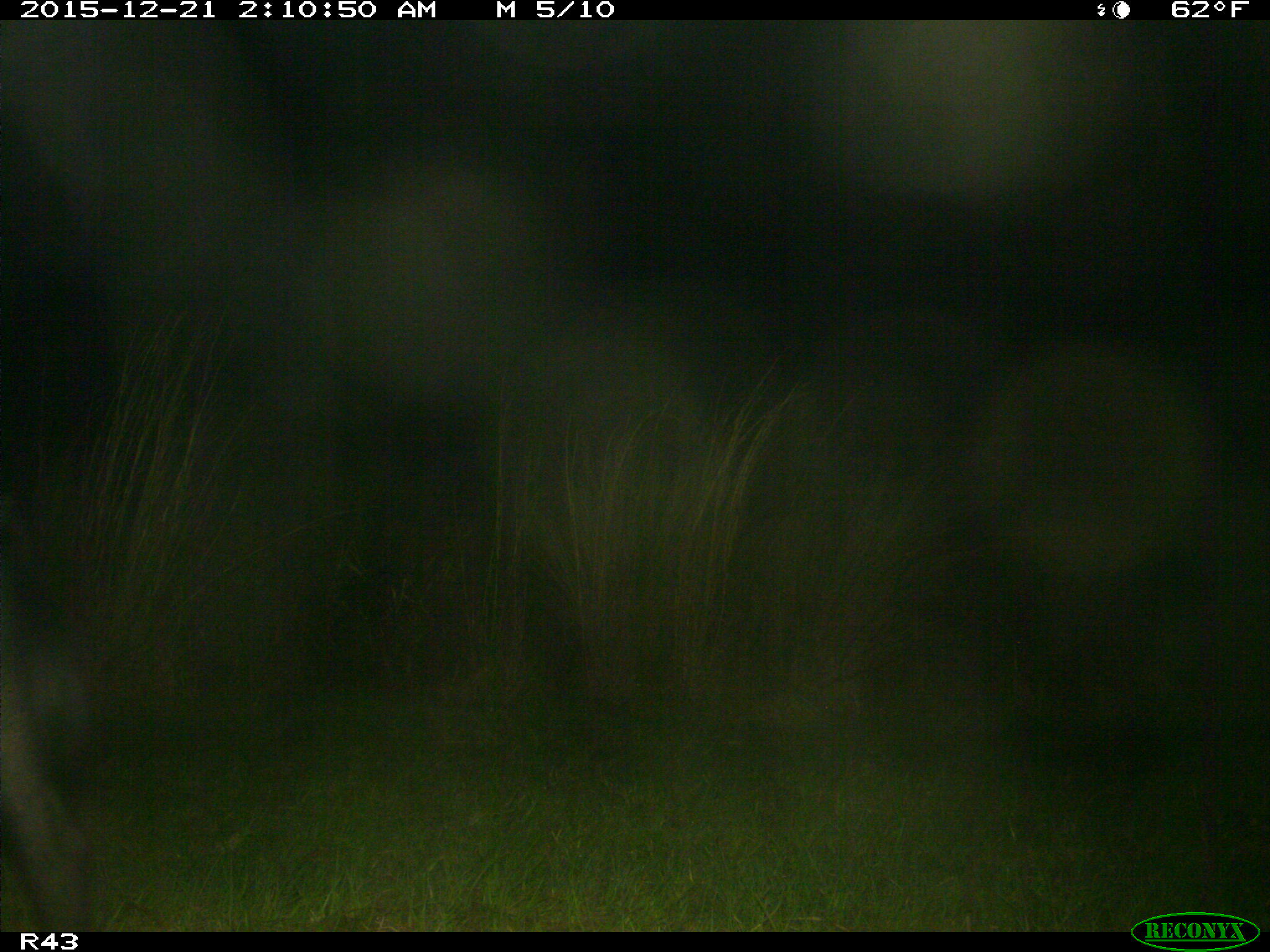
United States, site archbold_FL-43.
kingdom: Animalia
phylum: Chordata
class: Mammalia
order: Artiodactyla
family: Suidae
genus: Sus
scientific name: Sus scrofa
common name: wild boar